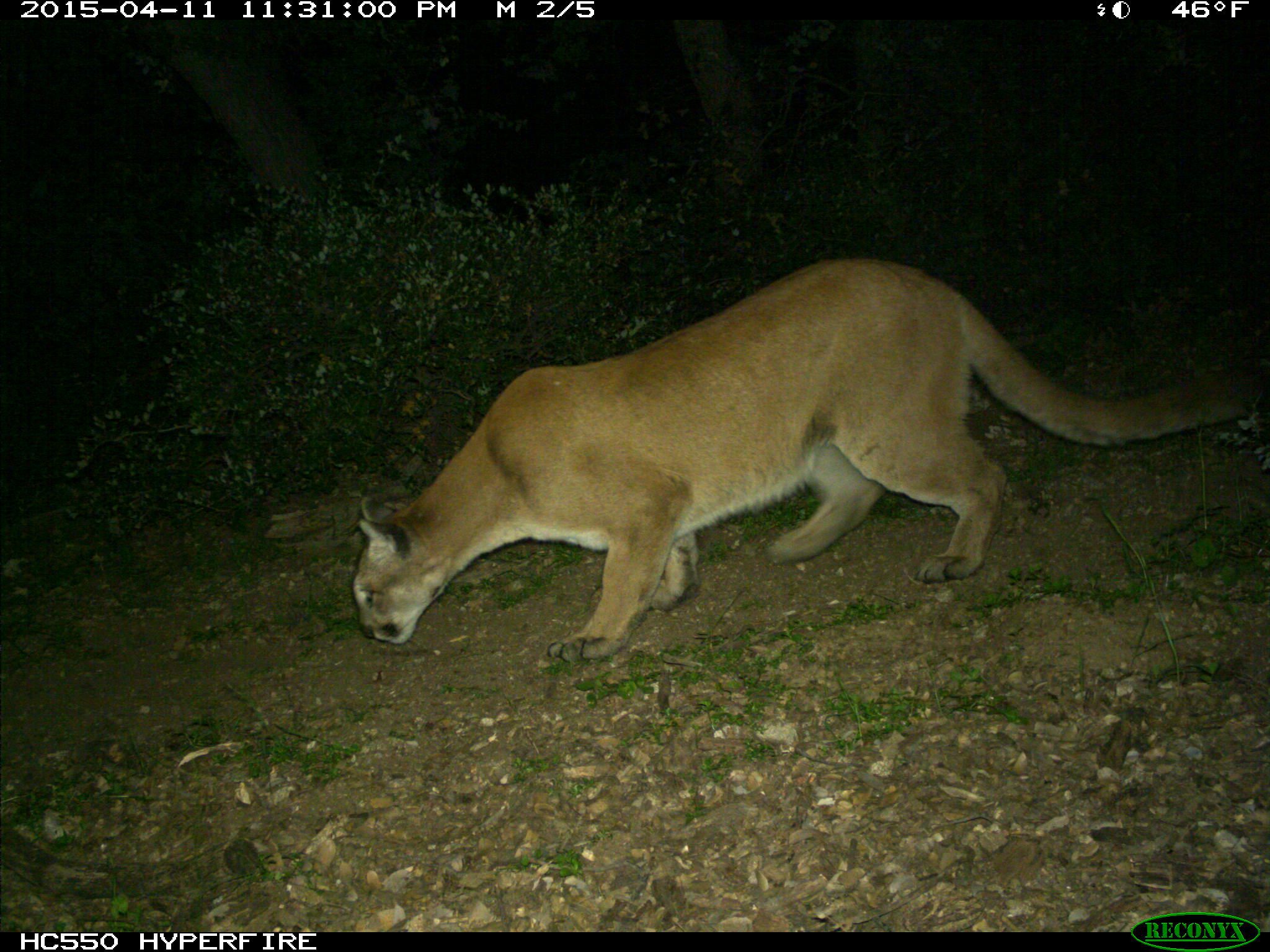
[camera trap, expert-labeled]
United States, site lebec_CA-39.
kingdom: Animalia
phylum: Chordata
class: Mammalia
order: Carnivora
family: Felidae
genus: Puma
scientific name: Puma concolor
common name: mountain lion